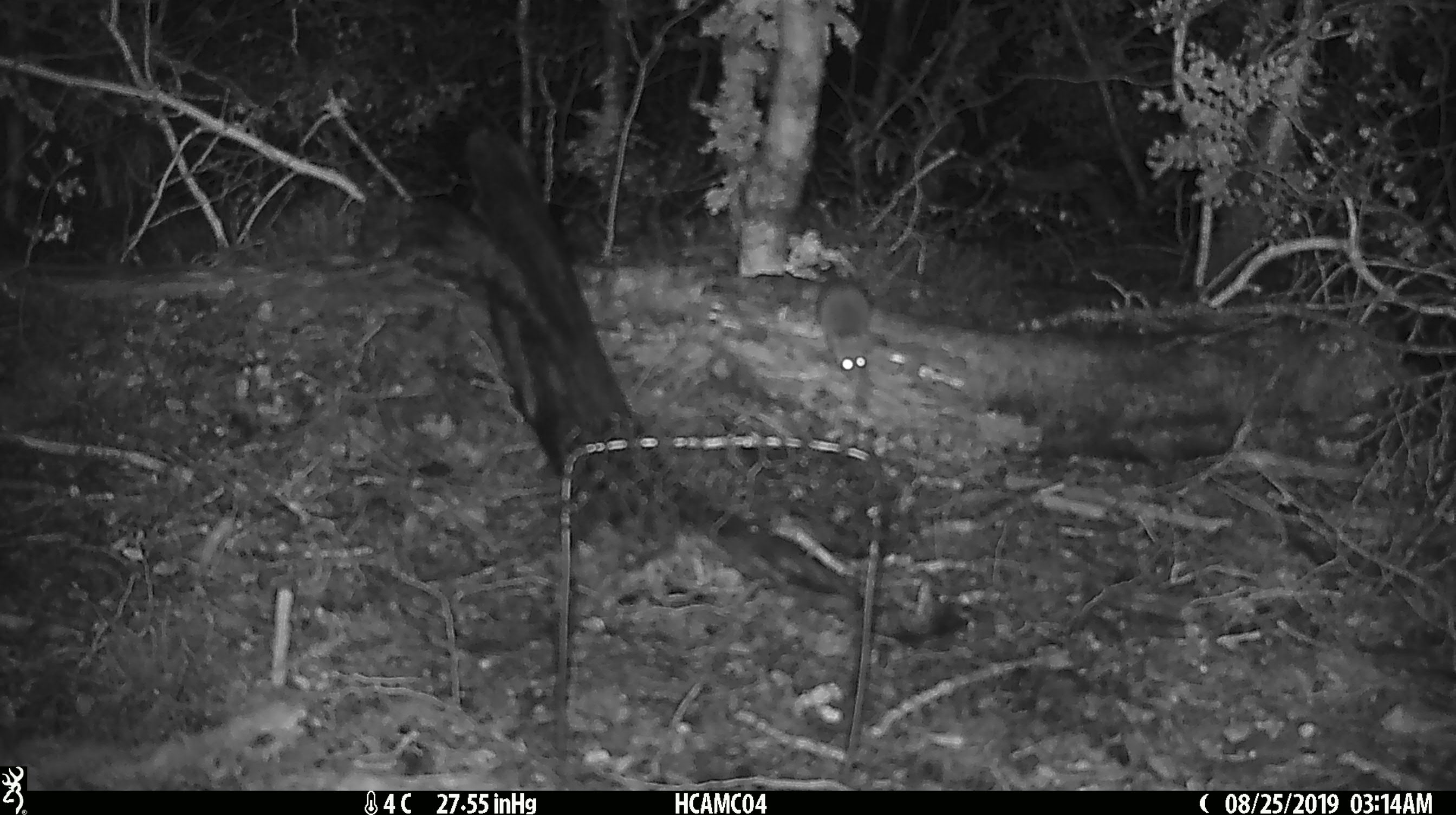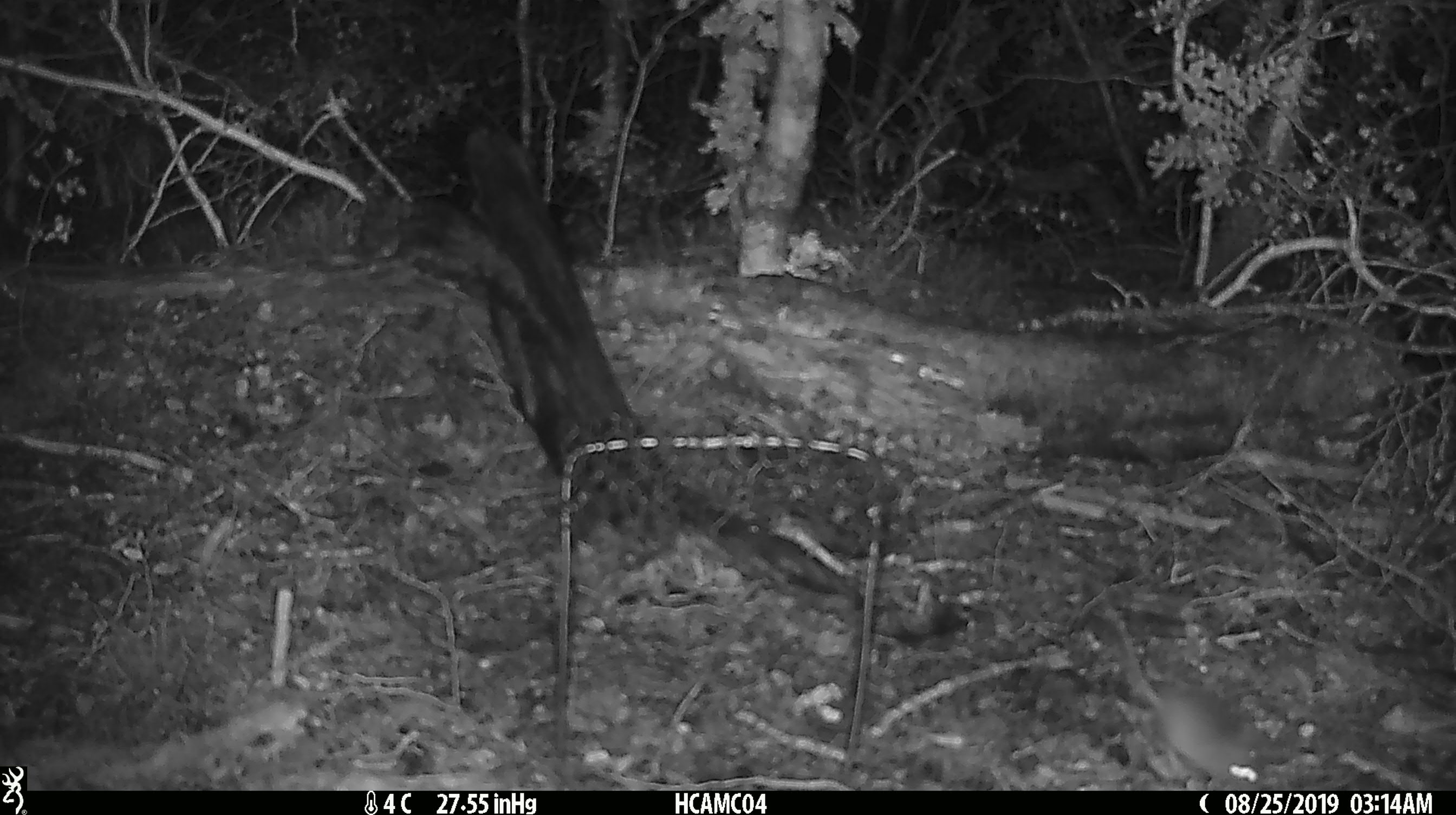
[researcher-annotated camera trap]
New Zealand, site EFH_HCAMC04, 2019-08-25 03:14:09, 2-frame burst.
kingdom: Animalia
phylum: Chordata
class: Mammalia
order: Rodentia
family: Muridae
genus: Mus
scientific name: Mus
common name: mouse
Mouse (Mus).